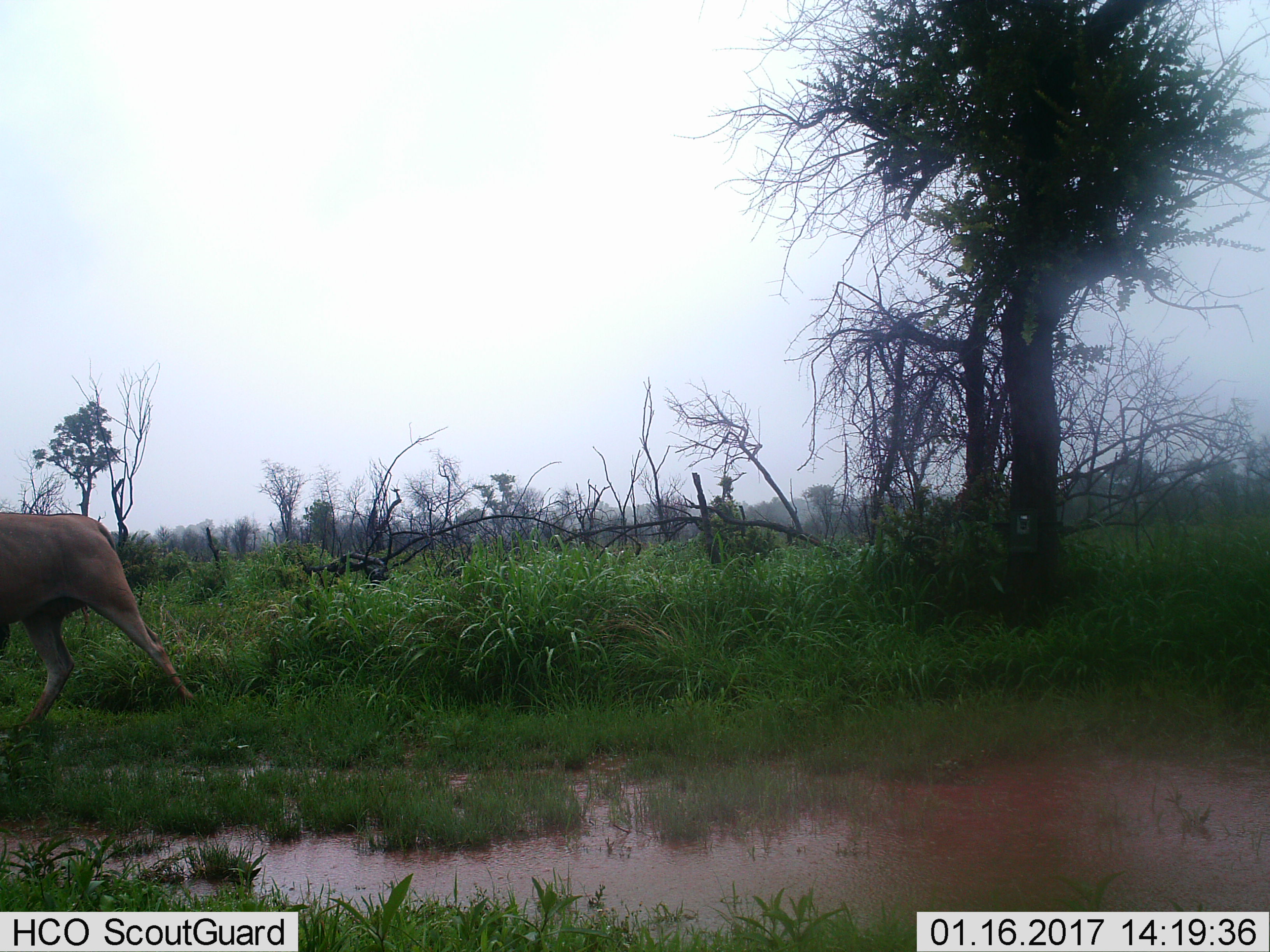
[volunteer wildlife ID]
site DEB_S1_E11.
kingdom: Animalia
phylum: Chordata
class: Mammalia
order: Artiodactyla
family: Bovidae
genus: Tragelaphus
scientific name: Tragelaphus oryx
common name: eland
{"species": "eland (Tragelaphus oryx)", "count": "1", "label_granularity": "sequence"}